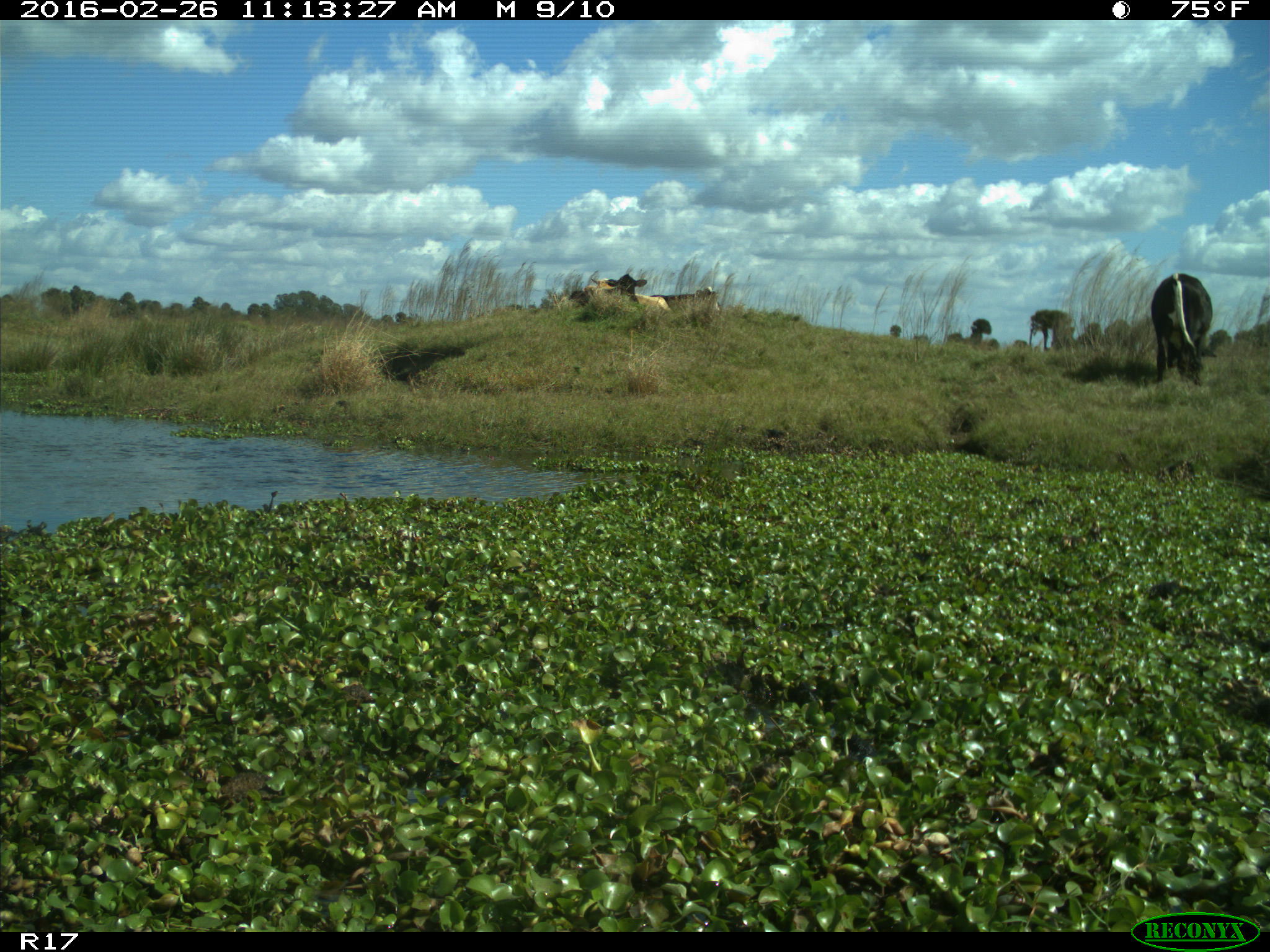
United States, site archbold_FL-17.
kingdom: Animalia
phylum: Chordata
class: Mammalia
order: Artiodactyla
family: Bovidae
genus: Bos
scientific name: Bos taurus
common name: domestic cow